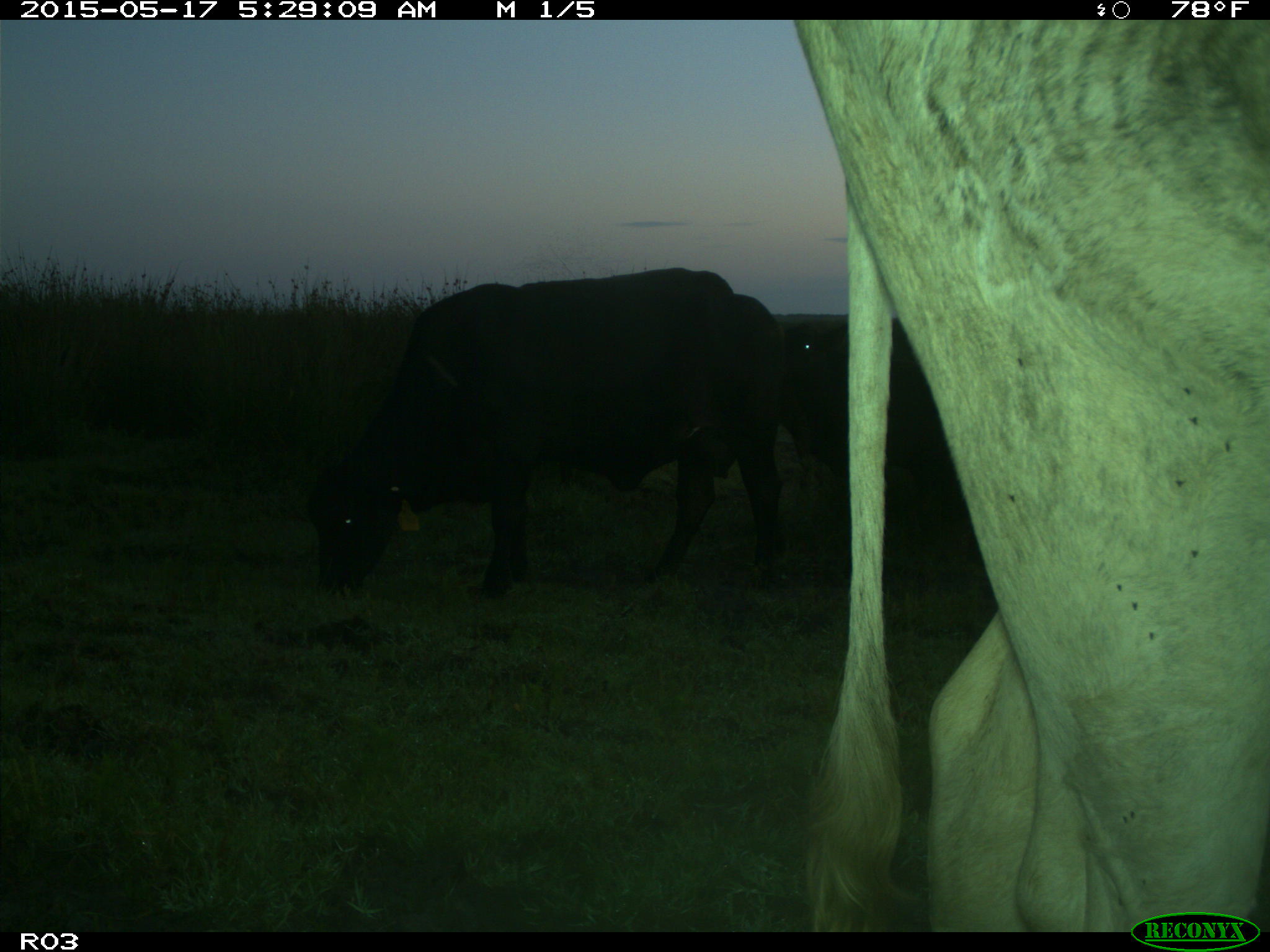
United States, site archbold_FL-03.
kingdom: Animalia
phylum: Chordata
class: Mammalia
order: Artiodactyla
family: Bovidae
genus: Bos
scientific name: Bos taurus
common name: domestic cow